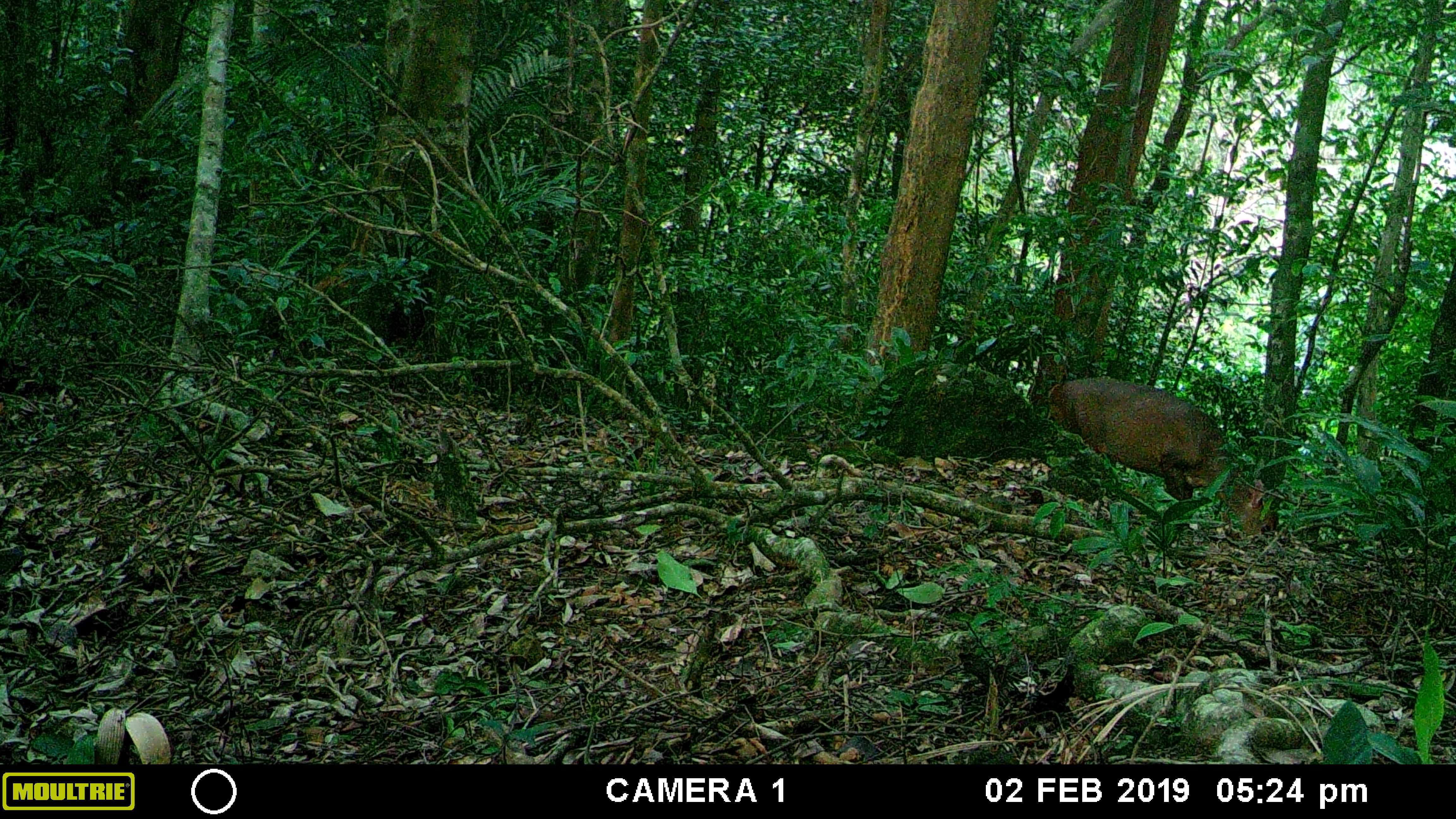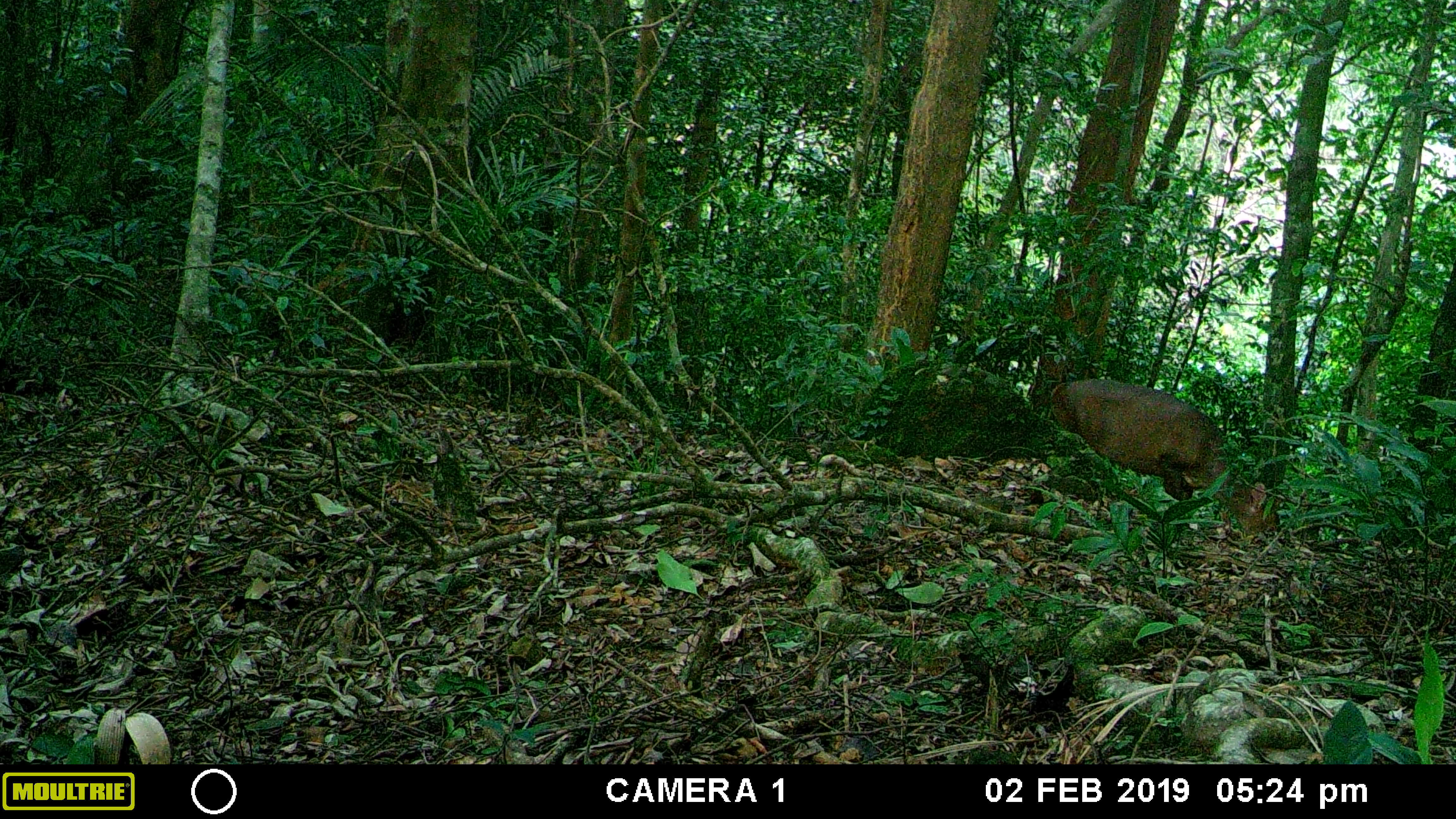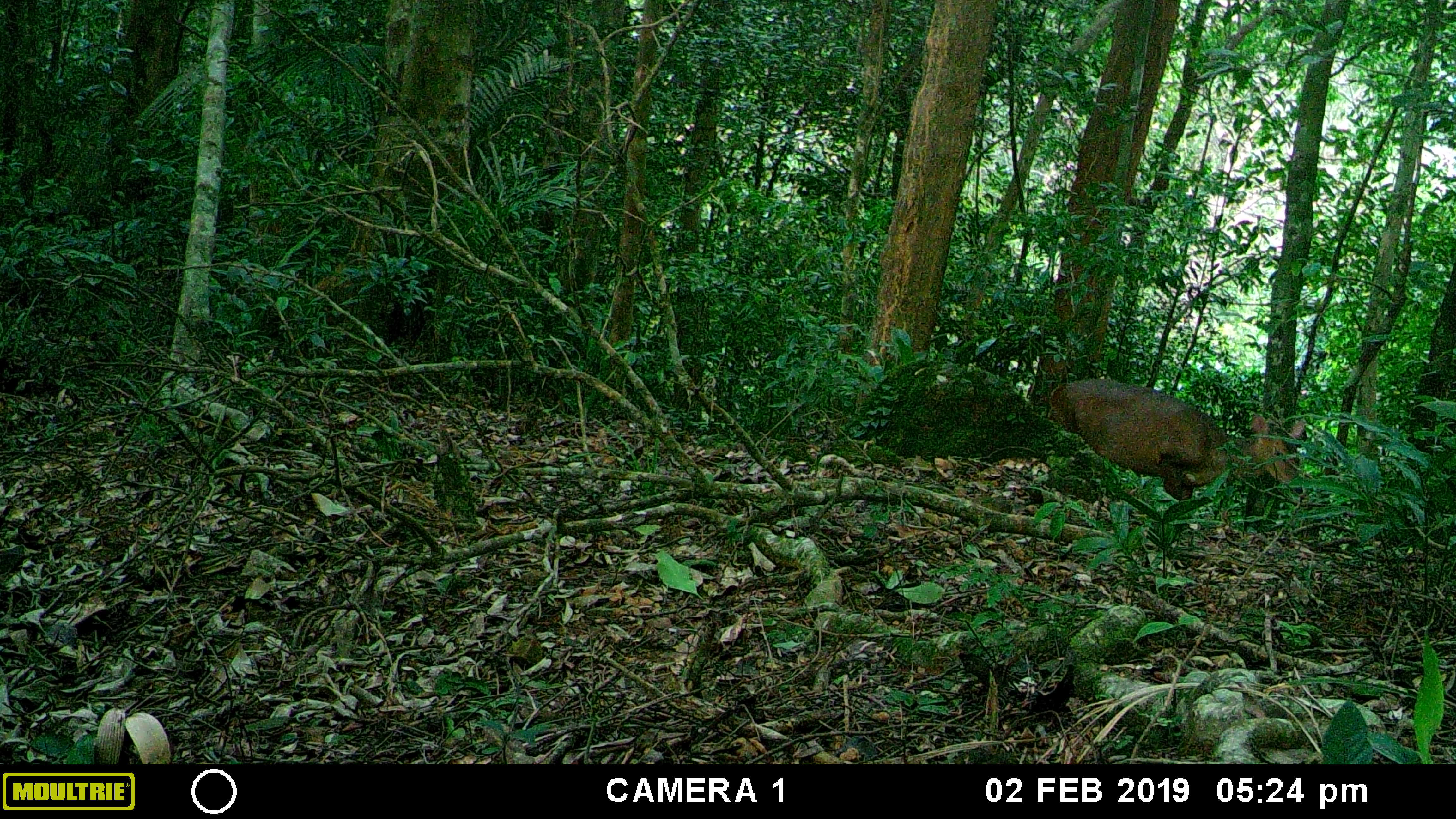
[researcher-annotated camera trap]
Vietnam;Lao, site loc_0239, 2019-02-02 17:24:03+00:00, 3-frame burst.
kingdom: Animalia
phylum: Chordata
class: Mammalia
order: Artiodactyla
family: Cervidae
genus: Muntiacus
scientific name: Muntiacus vuquangensis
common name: large-antlered muntjac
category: large antlered muntjac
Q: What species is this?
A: Large antlered muntjac (large-antlered muntjac) (Muntiacus vuquangensis).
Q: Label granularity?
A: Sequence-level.